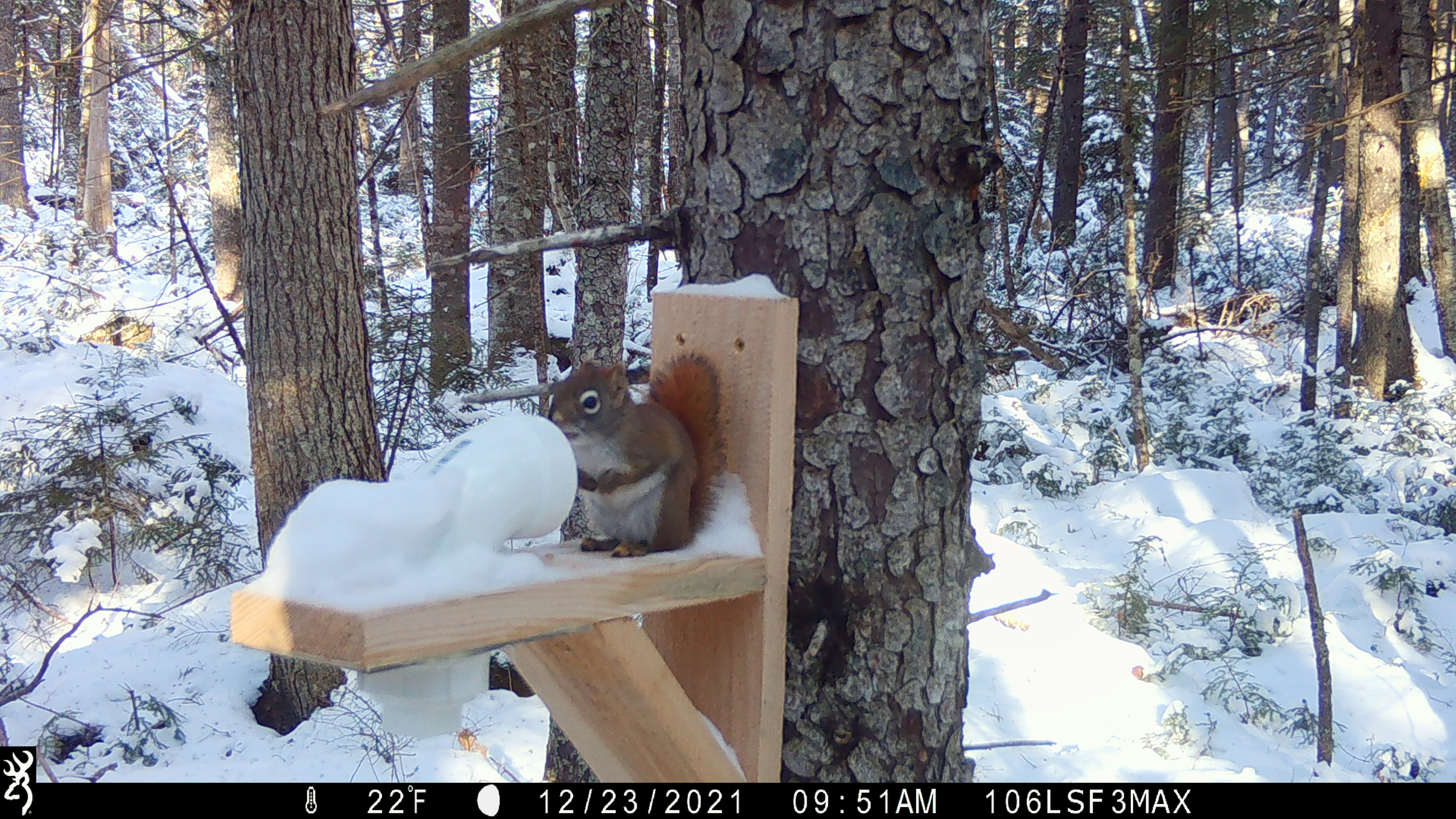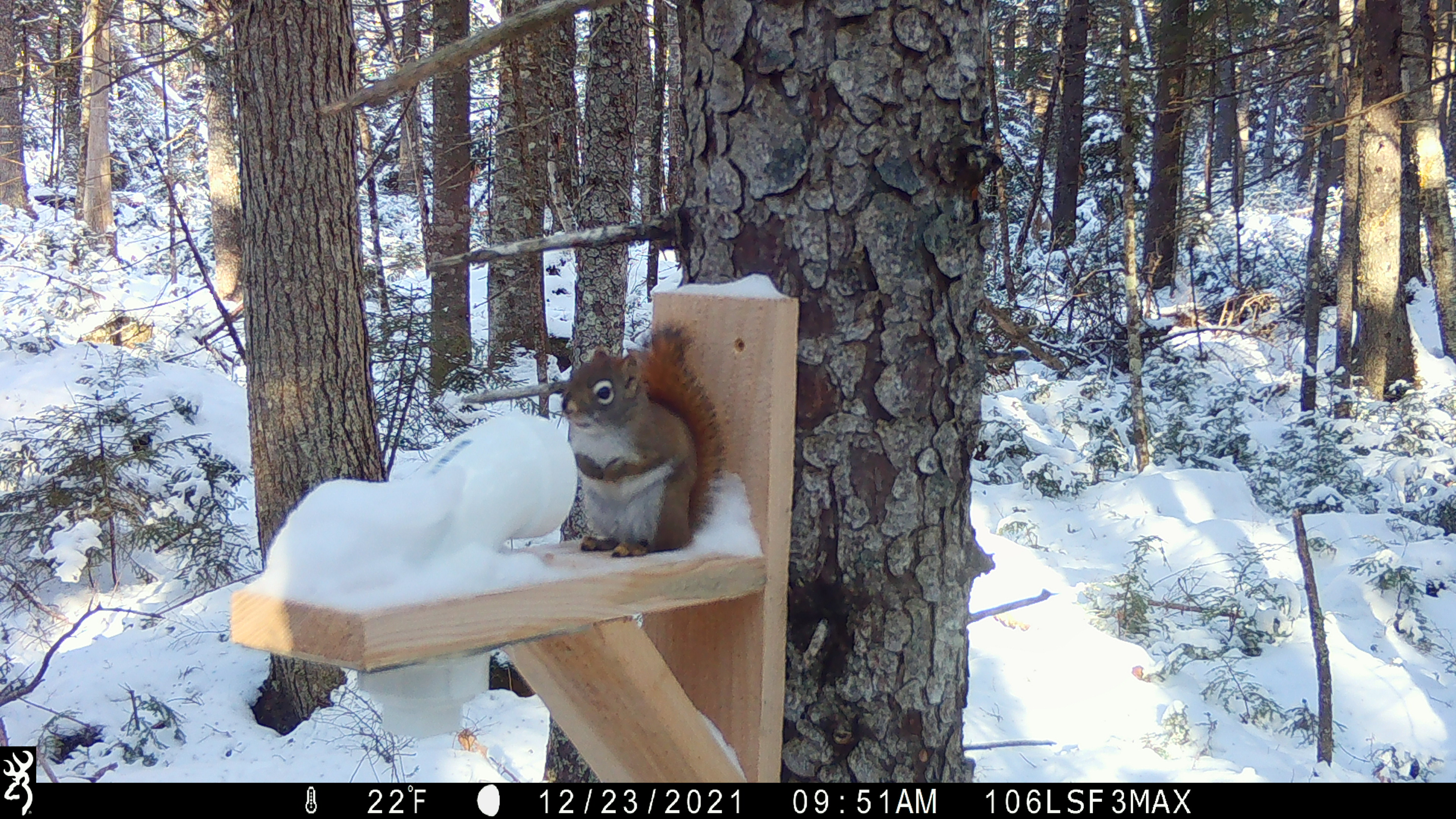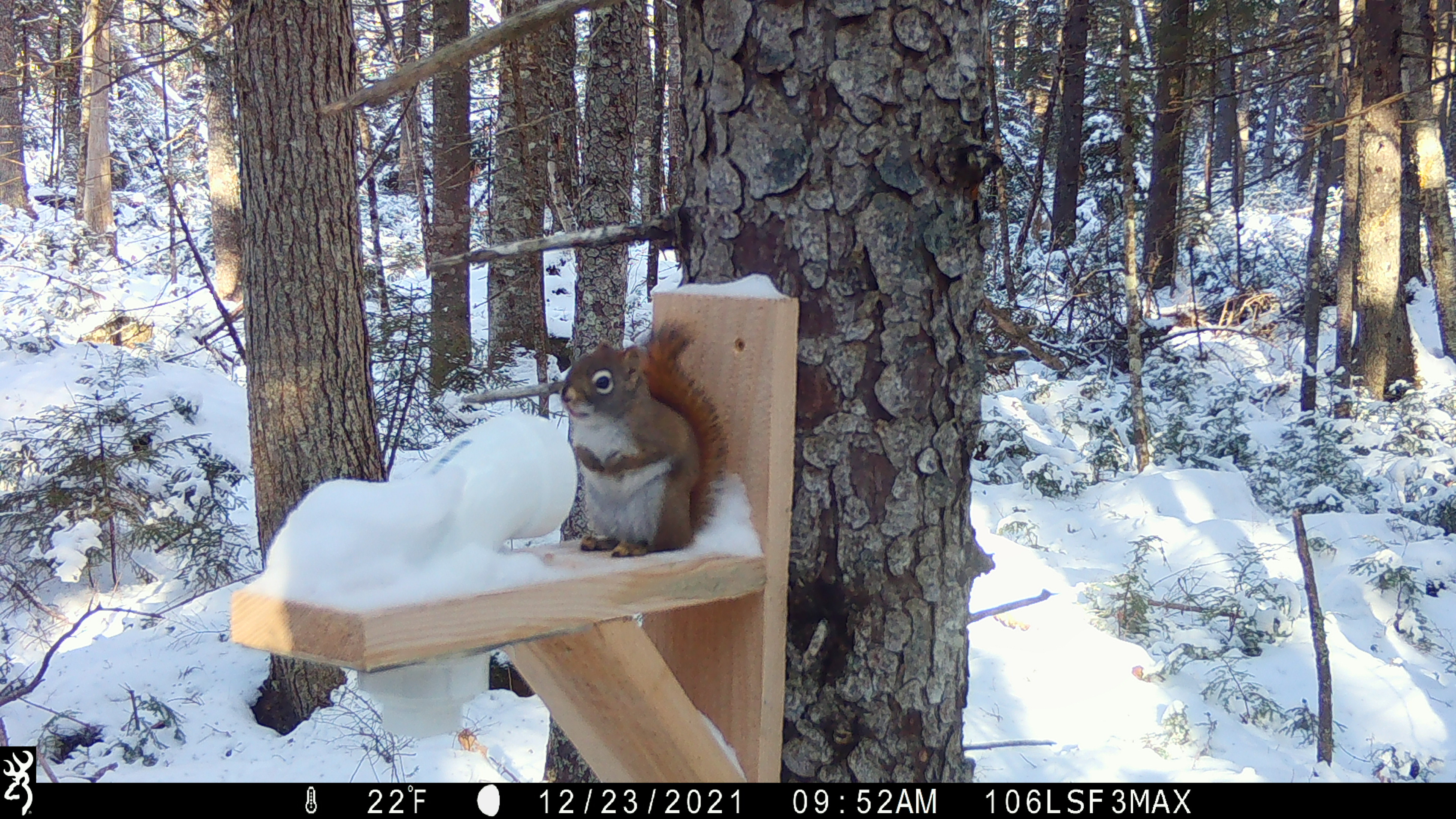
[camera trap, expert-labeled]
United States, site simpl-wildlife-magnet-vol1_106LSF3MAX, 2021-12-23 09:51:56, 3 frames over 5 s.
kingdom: Animalia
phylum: Chordata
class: Mammalia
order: Rodentia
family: Sciuridae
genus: Tamiasciurus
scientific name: Tamiasciurus hudsonicus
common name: red squirrel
Red squirrel (Tamiasciurus hudsonicus).